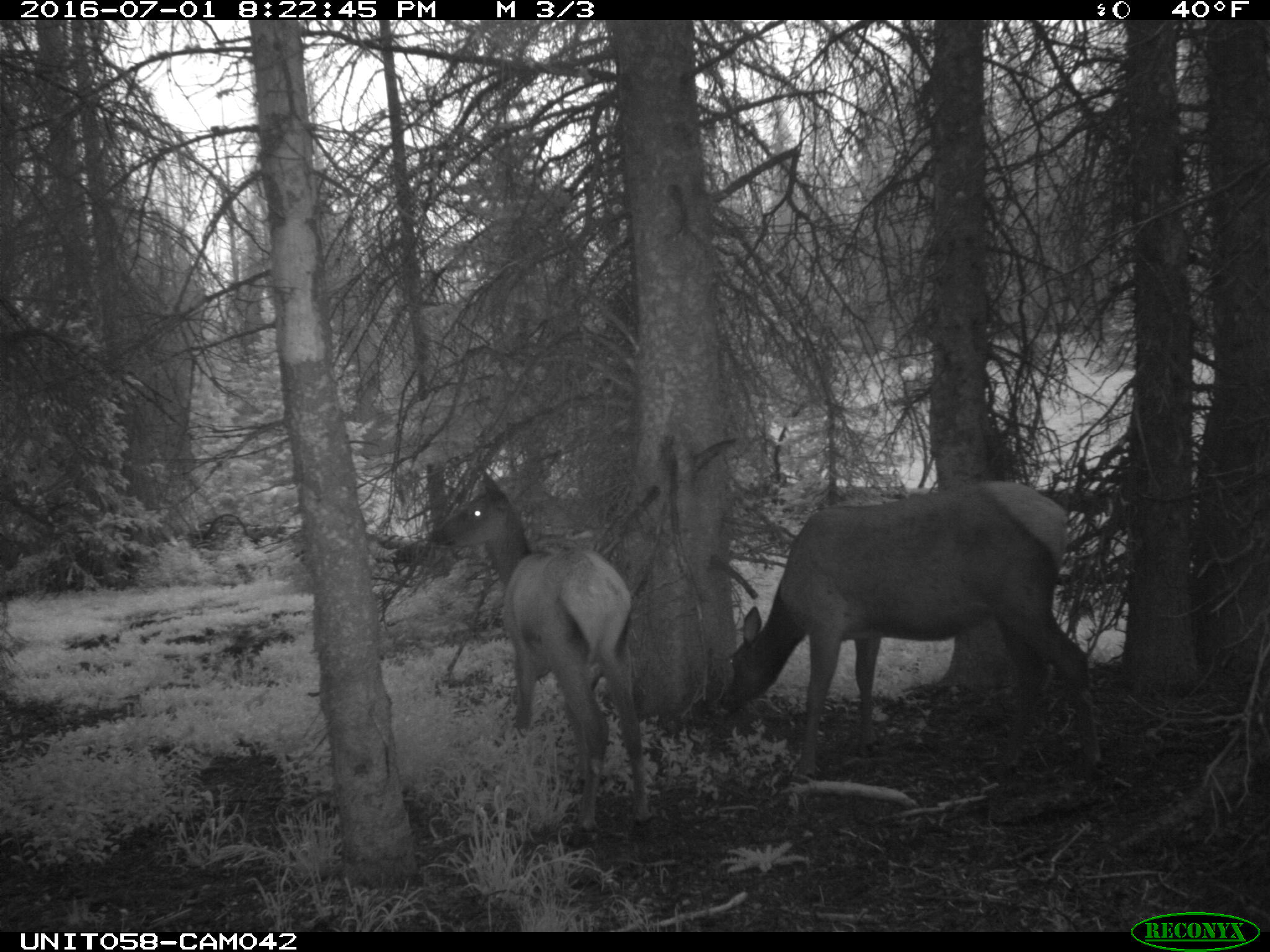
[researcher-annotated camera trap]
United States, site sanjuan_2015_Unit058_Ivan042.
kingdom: Animalia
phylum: Chordata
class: Mammalia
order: Artiodactyla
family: Cervidae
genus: Cervus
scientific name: Cervus elaphus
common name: red deer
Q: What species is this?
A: Cervus elaphus (red deer).